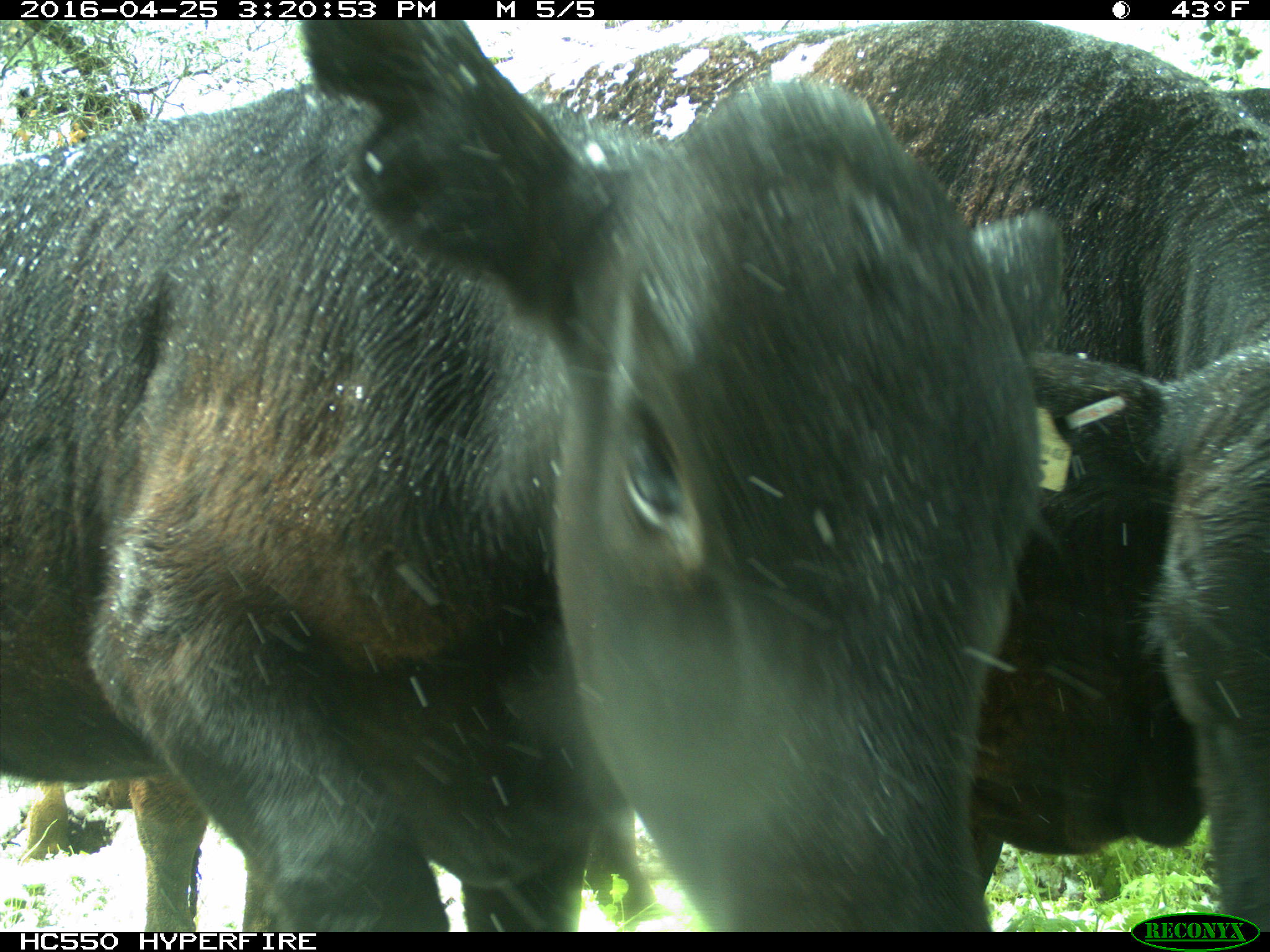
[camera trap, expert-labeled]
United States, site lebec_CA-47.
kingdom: Animalia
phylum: Chordata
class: Mammalia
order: Artiodactyla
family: Bovidae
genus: Bos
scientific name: Bos taurus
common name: domestic cow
Bos taurus (domestic cow).